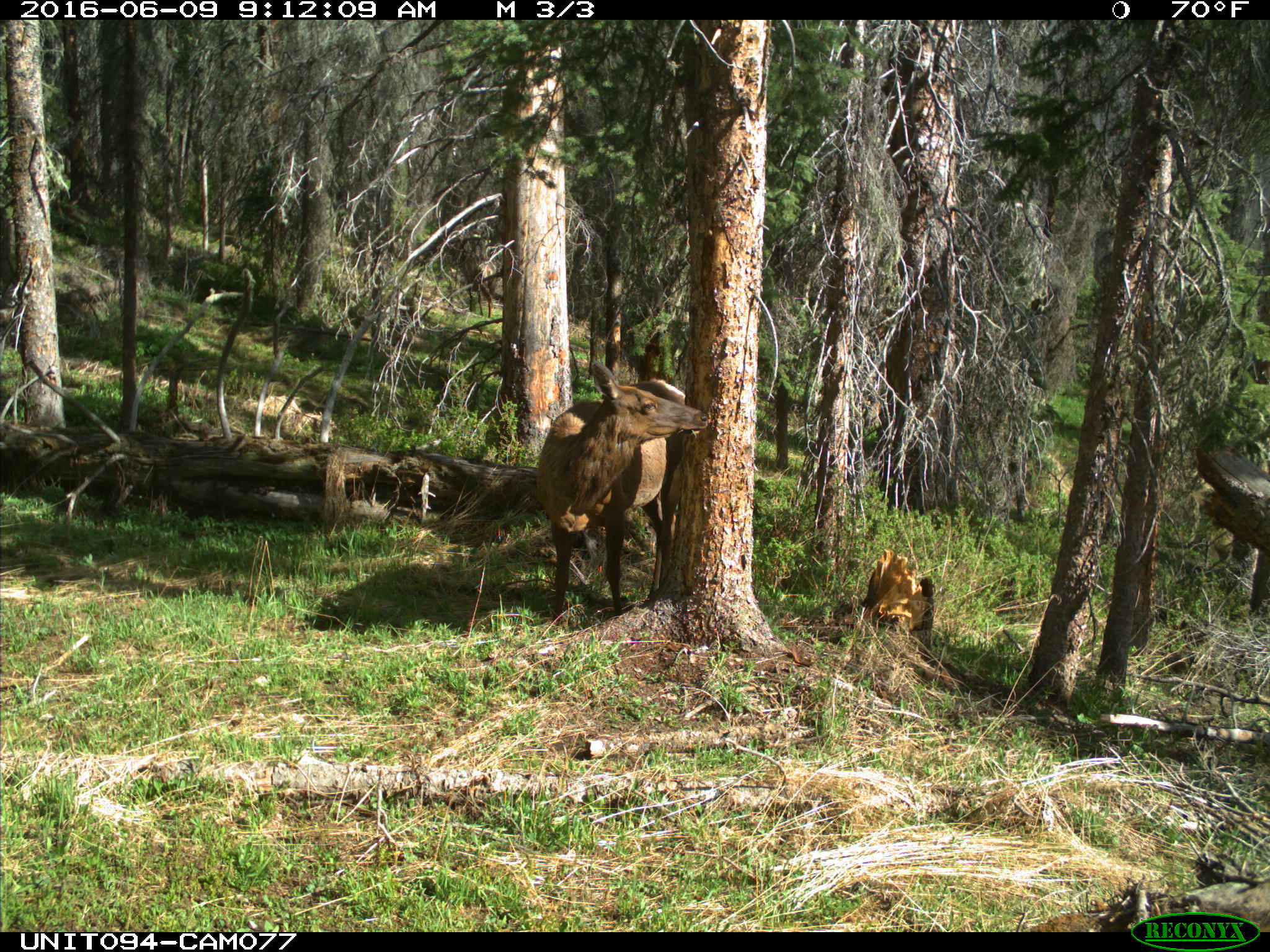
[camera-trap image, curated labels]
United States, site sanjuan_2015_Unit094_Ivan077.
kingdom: Animalia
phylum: Chordata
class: Mammalia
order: Artiodactyla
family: Cervidae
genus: Cervus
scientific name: Cervus elaphus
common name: red deer